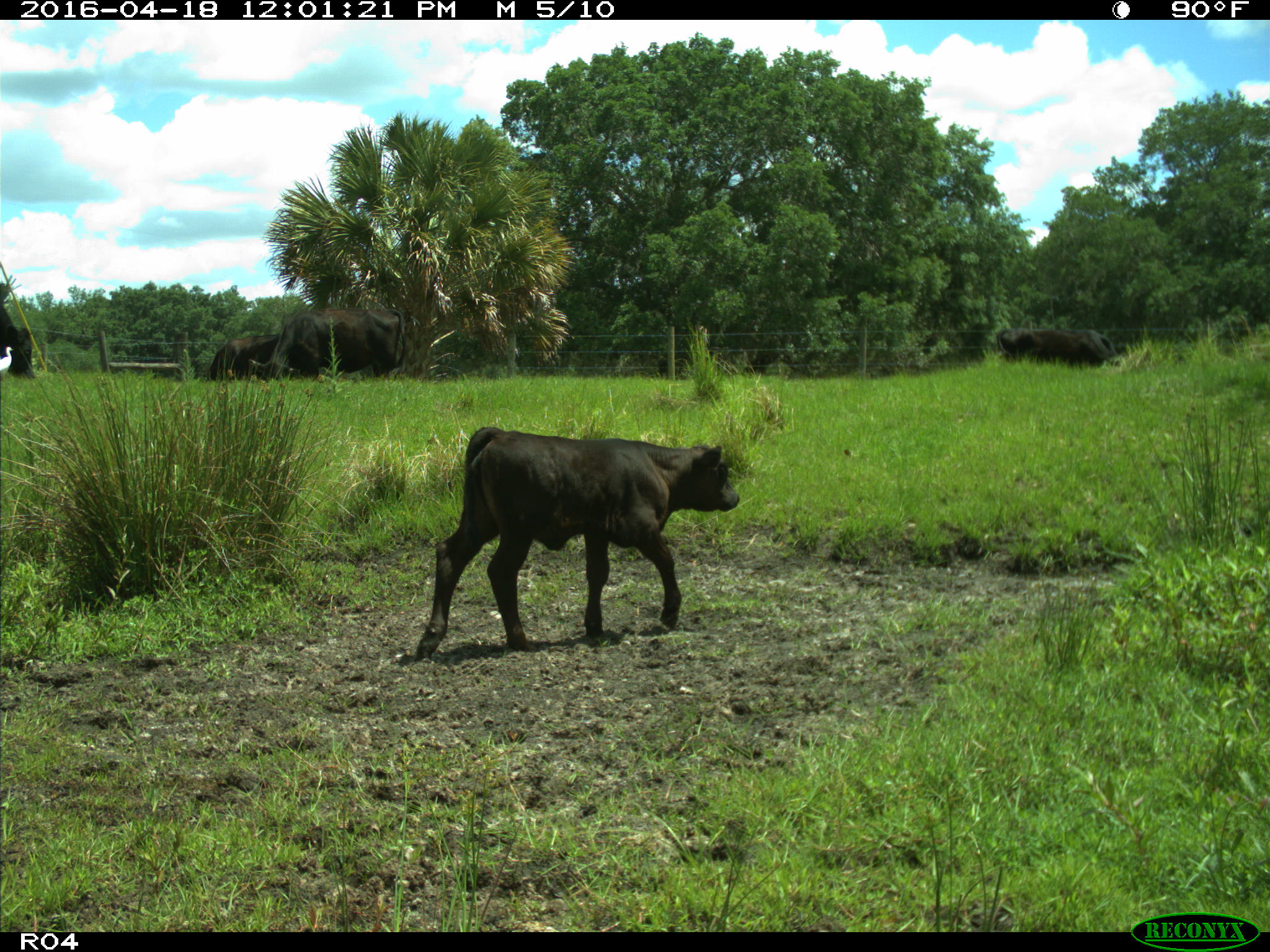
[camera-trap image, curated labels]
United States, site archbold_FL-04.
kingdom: Animalia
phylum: Chordata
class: Mammalia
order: Artiodactyla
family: Bovidae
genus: Bos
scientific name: Bos taurus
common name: domestic cow